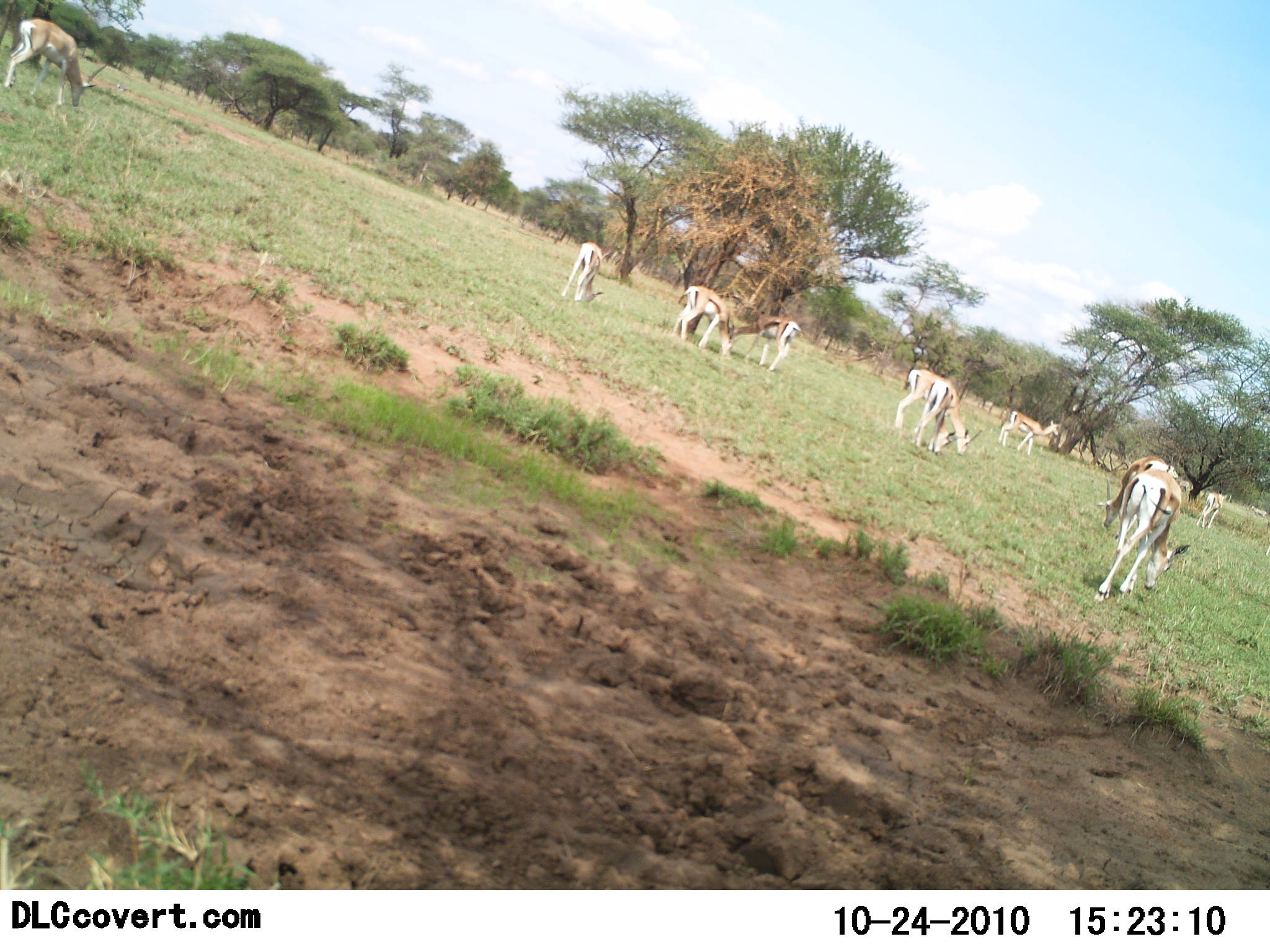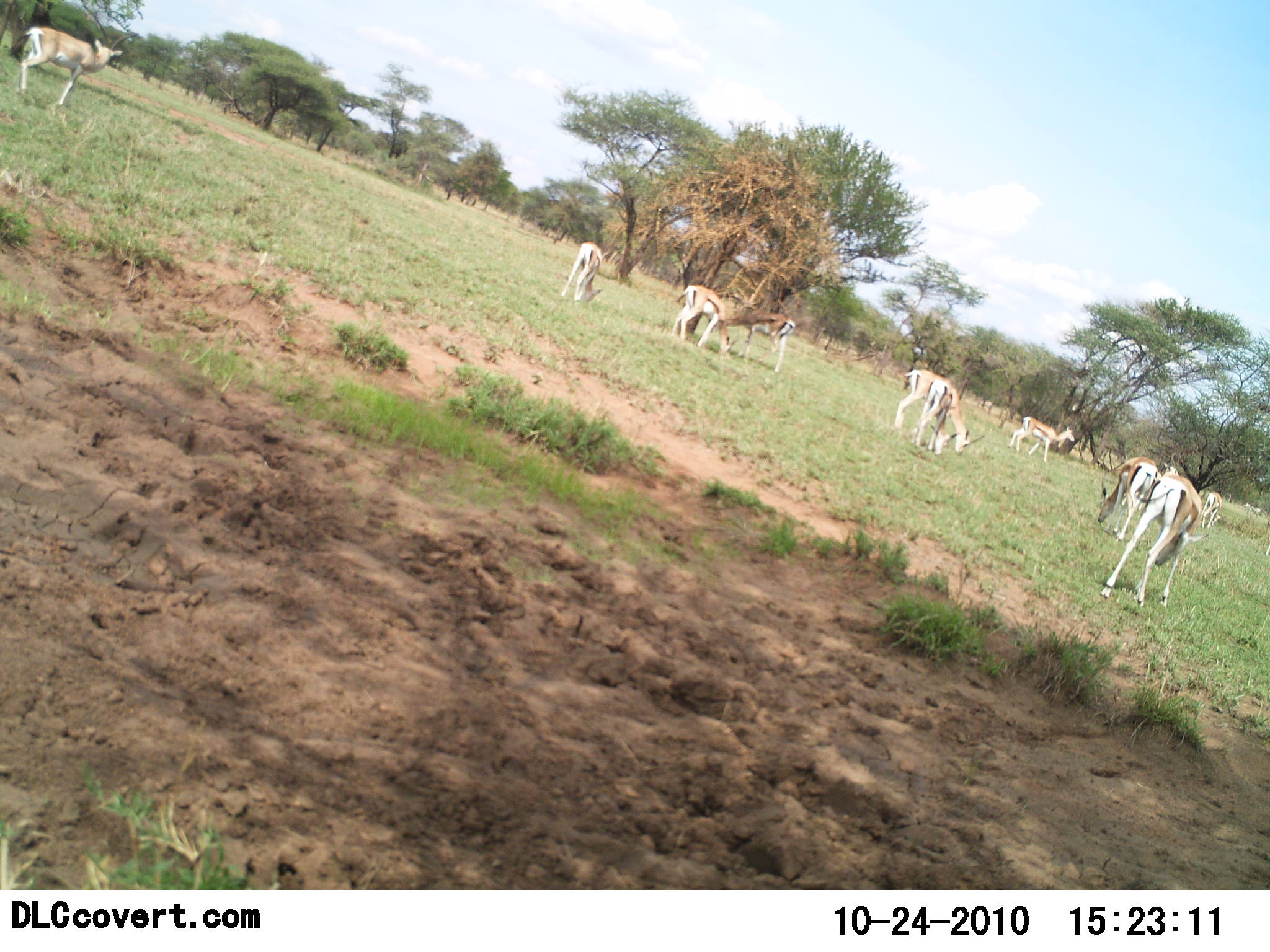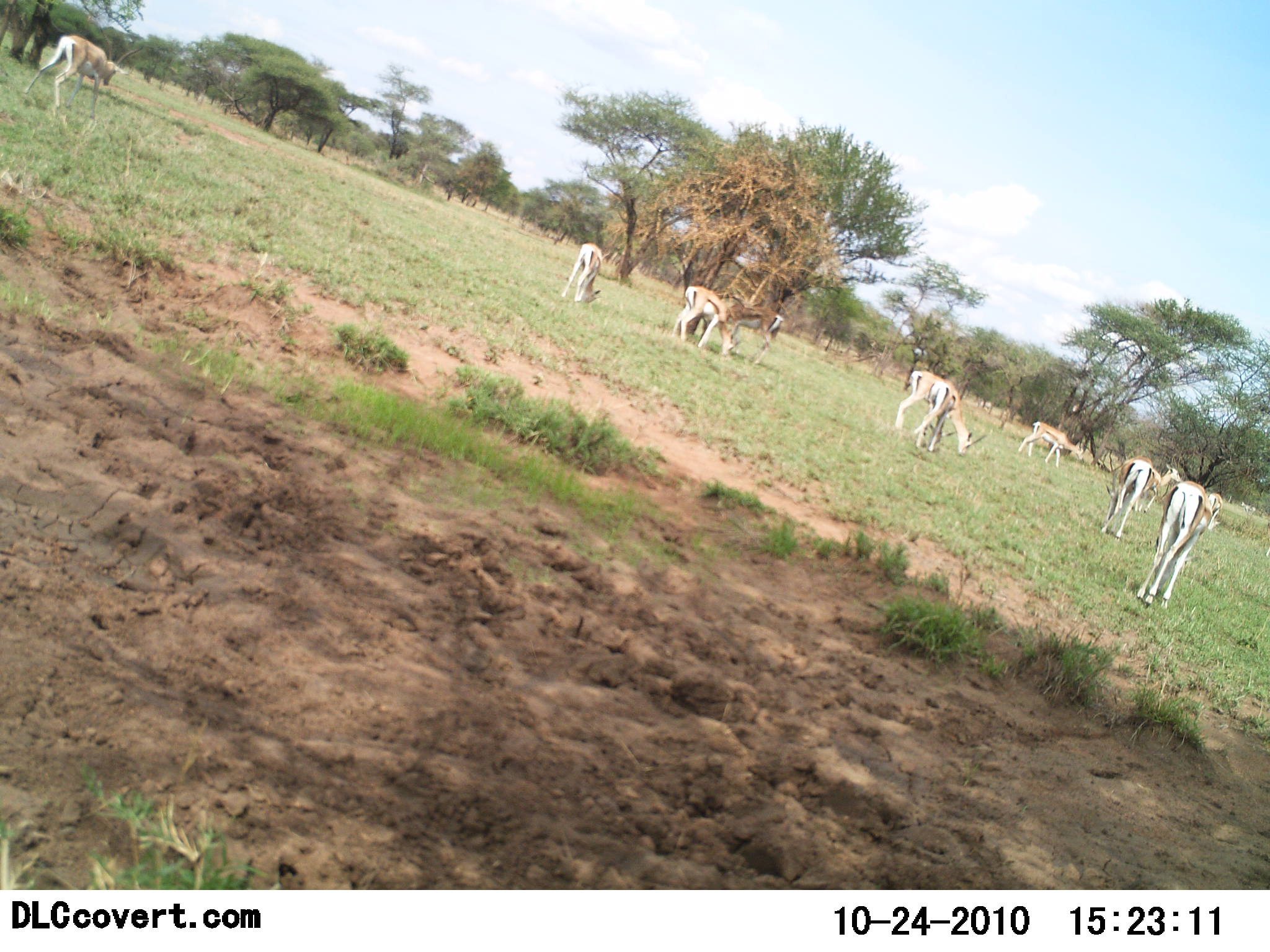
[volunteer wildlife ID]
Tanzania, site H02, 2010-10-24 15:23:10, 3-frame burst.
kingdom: Animalia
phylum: Chordata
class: Mammalia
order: Artiodactyla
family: Bovidae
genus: Eudorcas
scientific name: Eudorcas thomsonii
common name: thomson's gazelle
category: gazellethomsons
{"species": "gazellethomsons (thomson's gazelle) (Eudorcas thomsonii)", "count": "10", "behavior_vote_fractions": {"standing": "47%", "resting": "0%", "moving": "35%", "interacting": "0%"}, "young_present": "12%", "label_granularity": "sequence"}